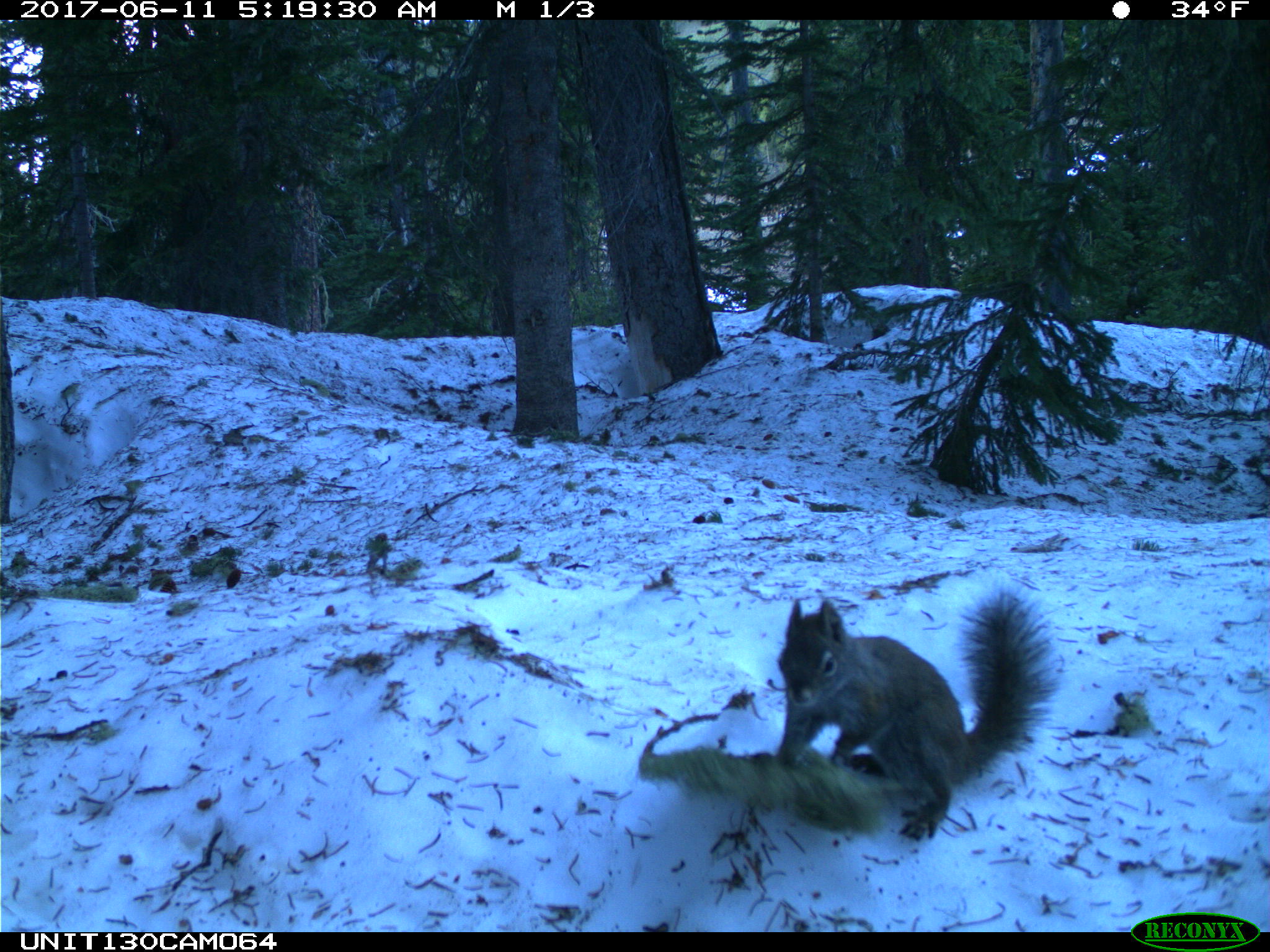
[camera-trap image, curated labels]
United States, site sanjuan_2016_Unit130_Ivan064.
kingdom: Animalia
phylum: Chordata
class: Mammalia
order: Rodentia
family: Sciuridae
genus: Tamiasciurus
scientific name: Tamiasciurus hudsonicus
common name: american red squirrel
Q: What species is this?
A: Tamiasciurus hudsonicus (american red squirrel).